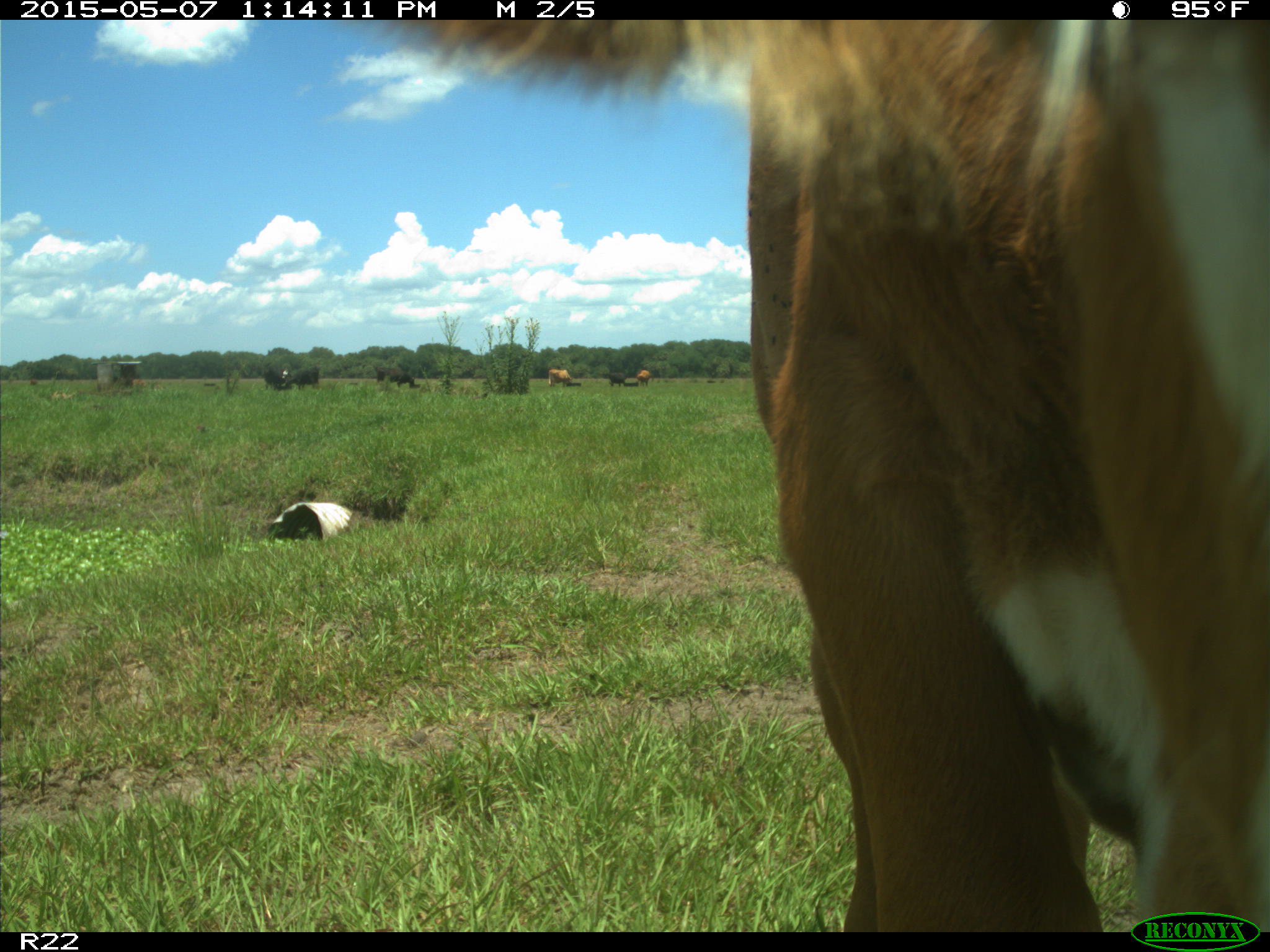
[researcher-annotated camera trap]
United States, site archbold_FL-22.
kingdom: Animalia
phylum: Chordata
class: Mammalia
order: Artiodactyla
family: Bovidae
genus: Bos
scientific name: Bos taurus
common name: domestic cow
Bos taurus (domestic cow).